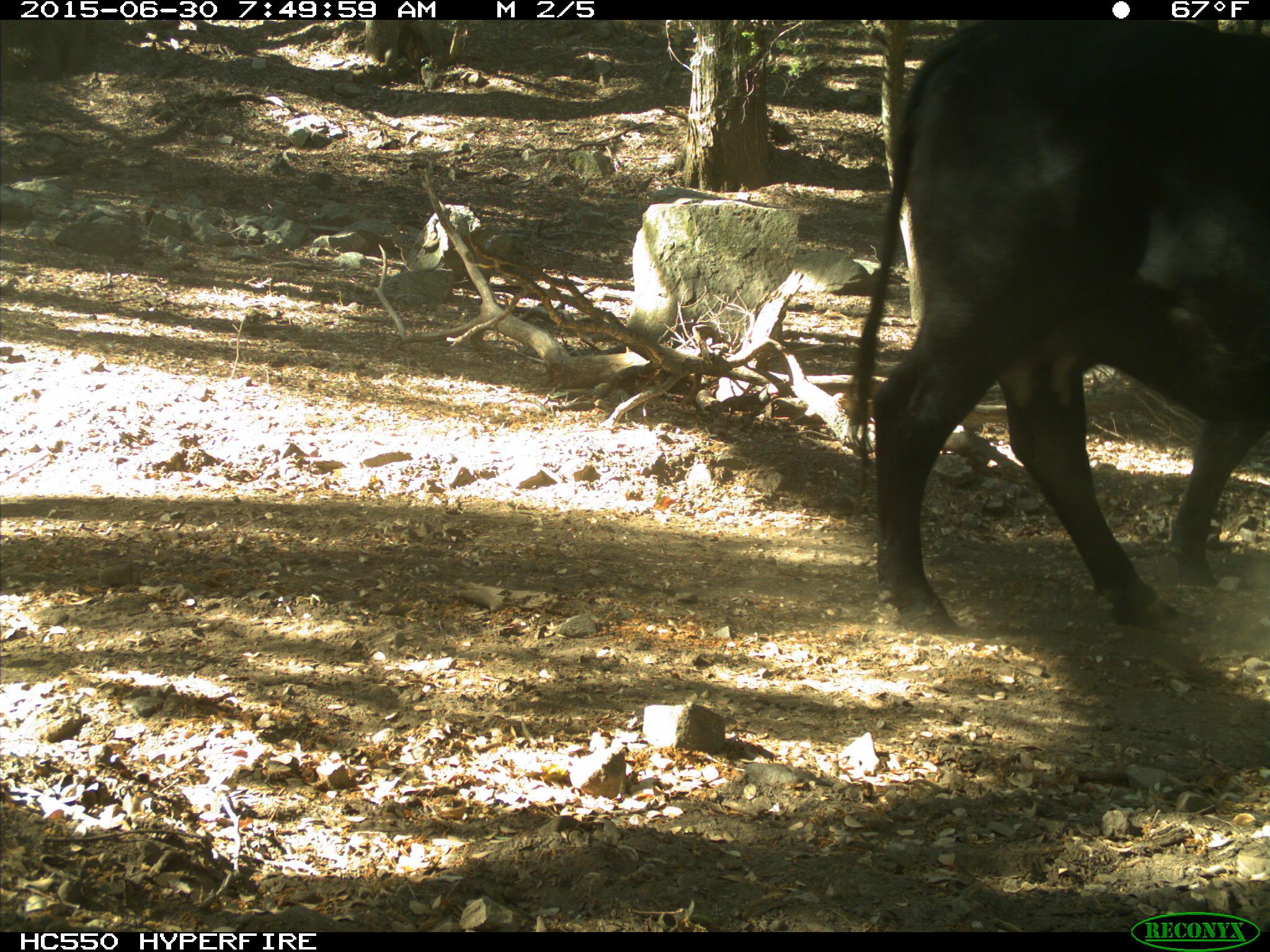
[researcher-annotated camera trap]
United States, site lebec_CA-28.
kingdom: Animalia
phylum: Chordata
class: Mammalia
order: Artiodactyla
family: Bovidae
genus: Bos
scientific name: Bos taurus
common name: domestic cow